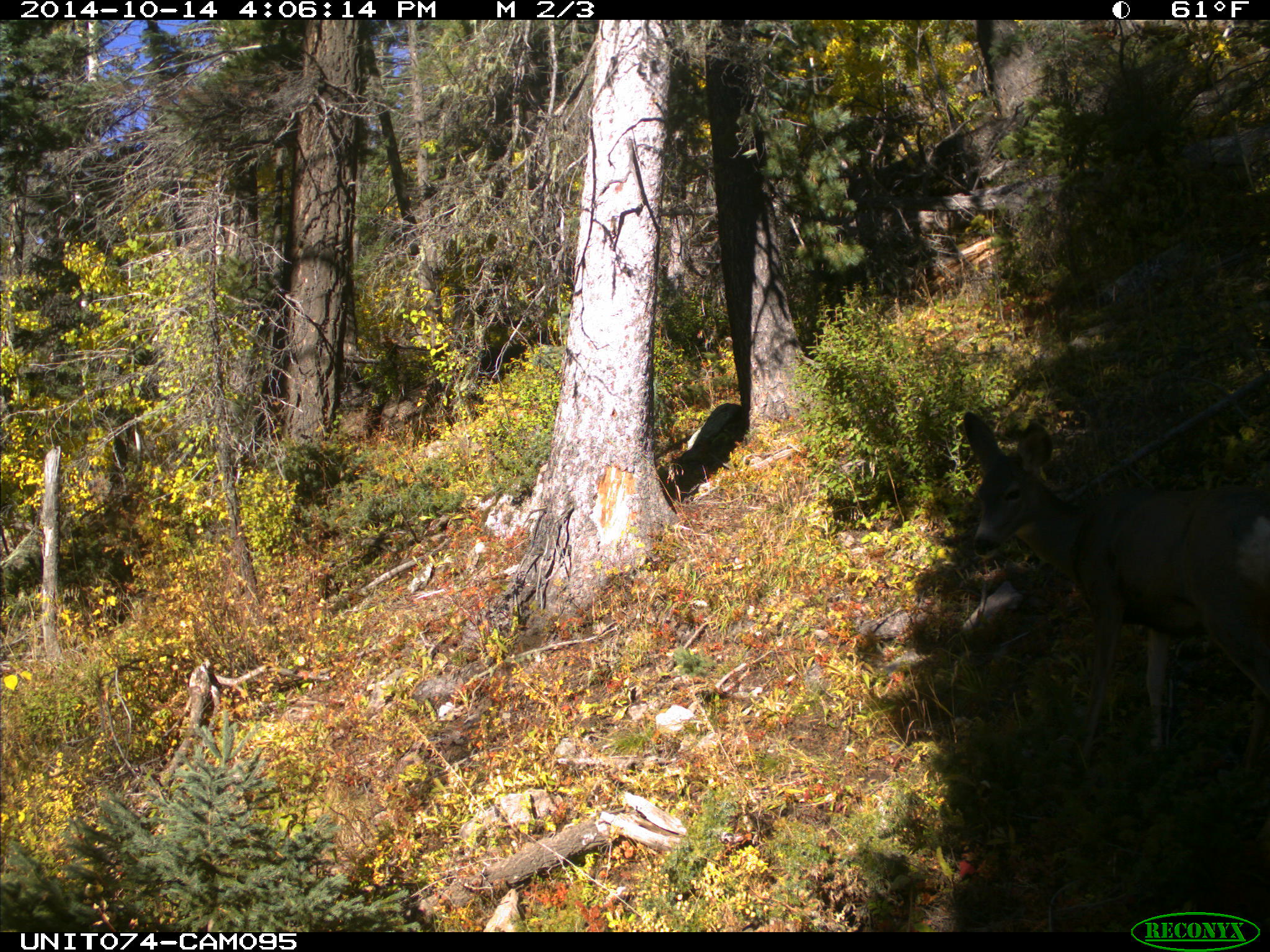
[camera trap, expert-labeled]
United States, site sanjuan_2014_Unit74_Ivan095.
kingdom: Animalia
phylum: Chordata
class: Mammalia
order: Artiodactyla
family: Cervidae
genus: Odocoileus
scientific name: Odocoileus hemionus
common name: mule deer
Odocoileus hemionus (mule deer).